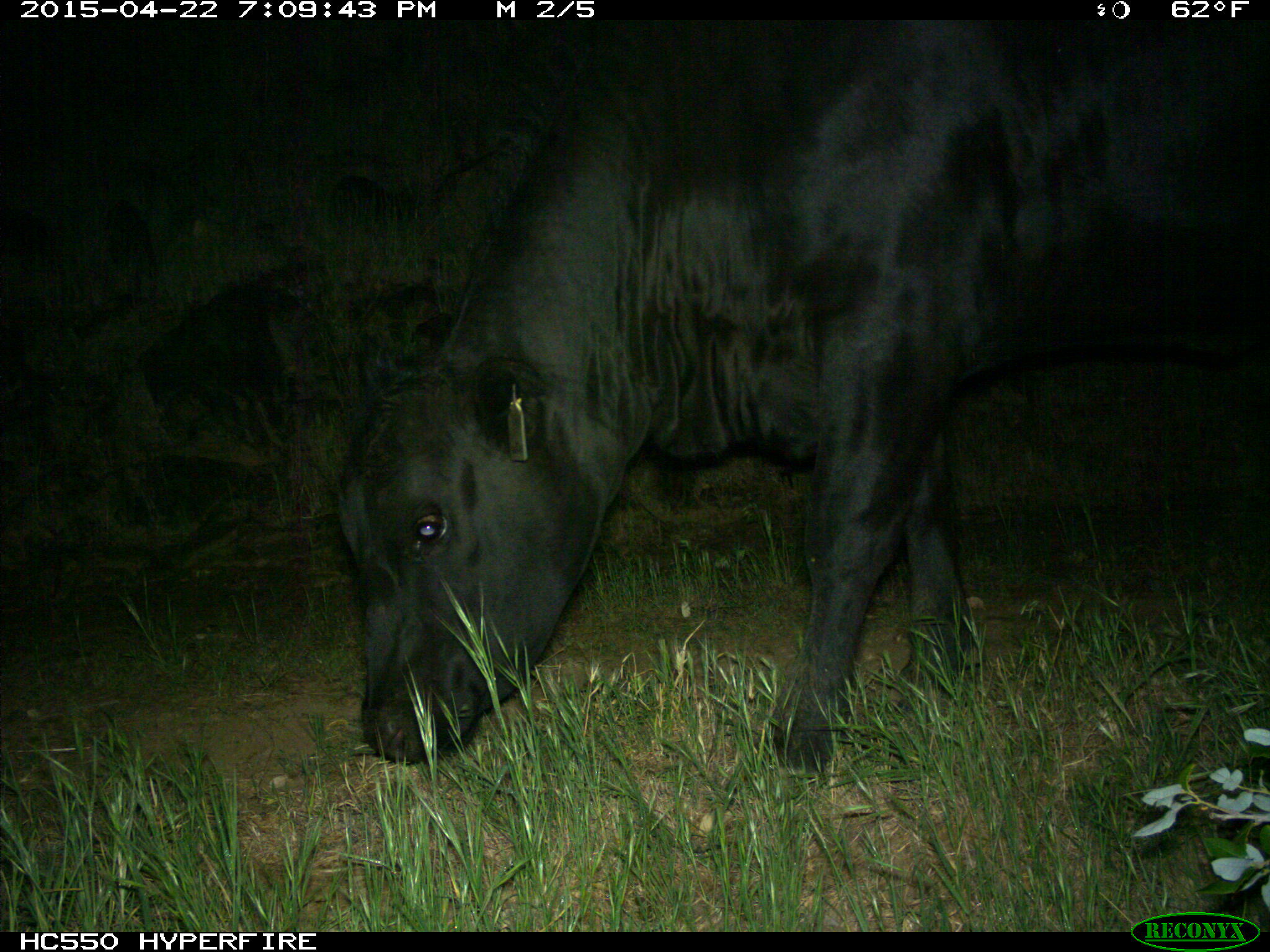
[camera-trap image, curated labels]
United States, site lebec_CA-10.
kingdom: Animalia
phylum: Chordata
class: Mammalia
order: Artiodactyla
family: Bovidae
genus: Bos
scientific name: Bos taurus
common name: domestic cow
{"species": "Bos taurus (domestic cow)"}